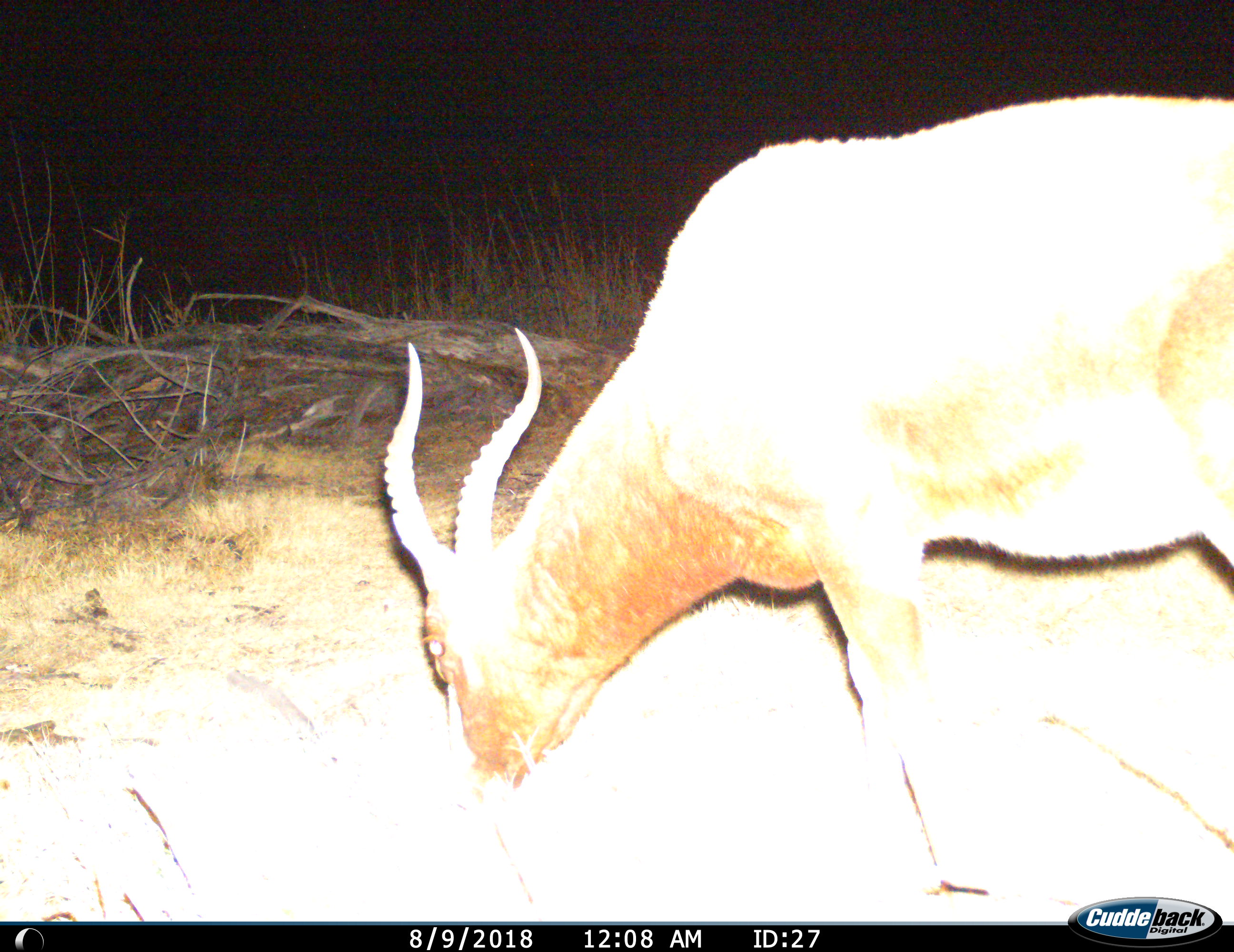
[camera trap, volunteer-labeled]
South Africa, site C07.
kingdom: Animalia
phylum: Chordata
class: Mammalia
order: Artiodactyla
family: Bovidae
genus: Damaliscus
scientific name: Damaliscus pygargus phillipsi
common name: blesbok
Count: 1.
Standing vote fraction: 33%.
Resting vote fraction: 0%.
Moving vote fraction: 0%.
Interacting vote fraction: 0%.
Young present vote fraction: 0%.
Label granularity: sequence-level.